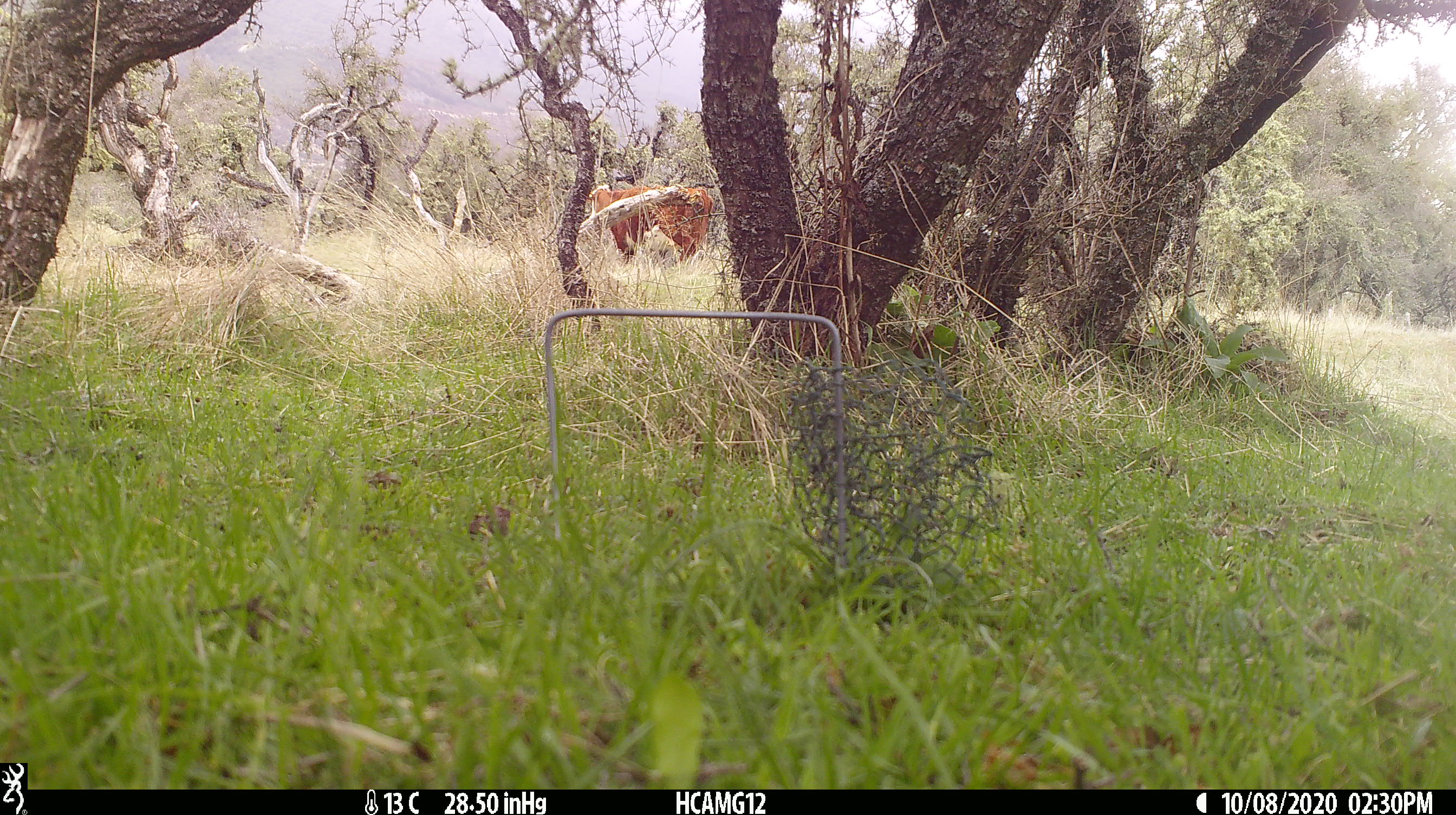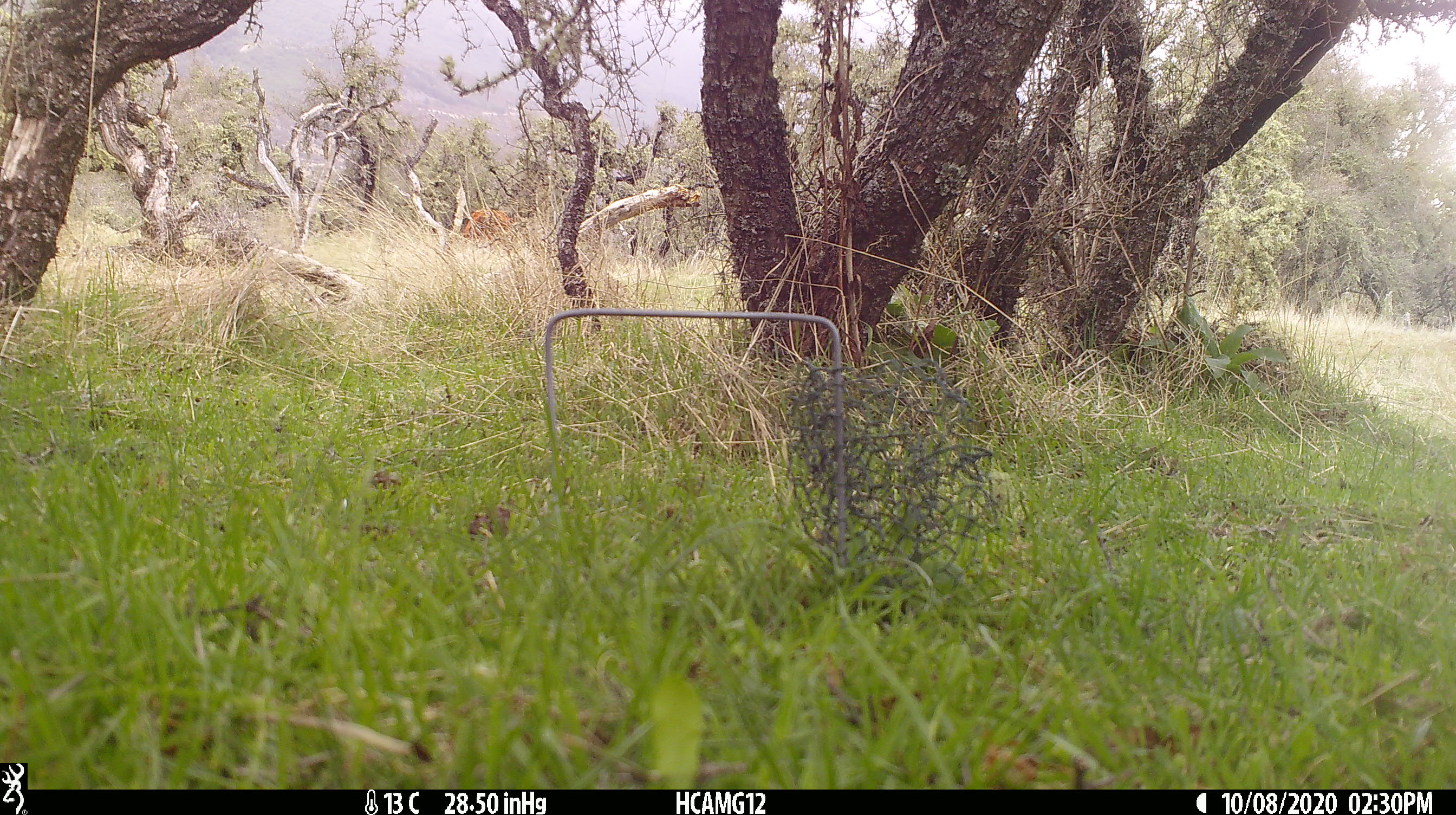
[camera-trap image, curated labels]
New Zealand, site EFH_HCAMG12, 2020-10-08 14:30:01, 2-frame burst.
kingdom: Animalia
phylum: Chordata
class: Mammalia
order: Artiodactyla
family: Bovidae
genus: Bos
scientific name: Bos taurus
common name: domestic cow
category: cow